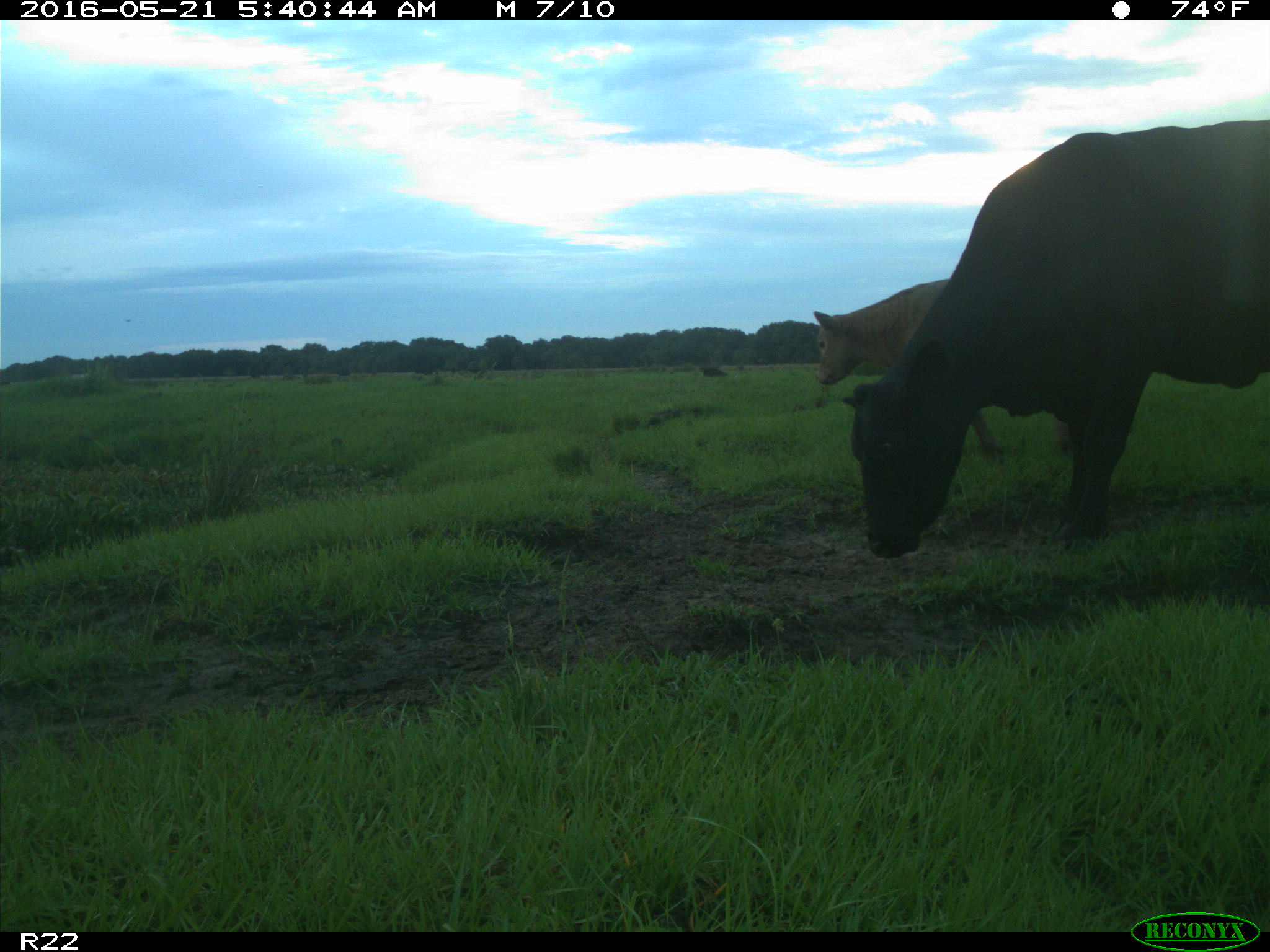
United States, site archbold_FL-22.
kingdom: Animalia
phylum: Chordata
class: Mammalia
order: Artiodactyla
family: Bovidae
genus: Bos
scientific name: Bos taurus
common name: domestic cow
Bos taurus (domestic cow).